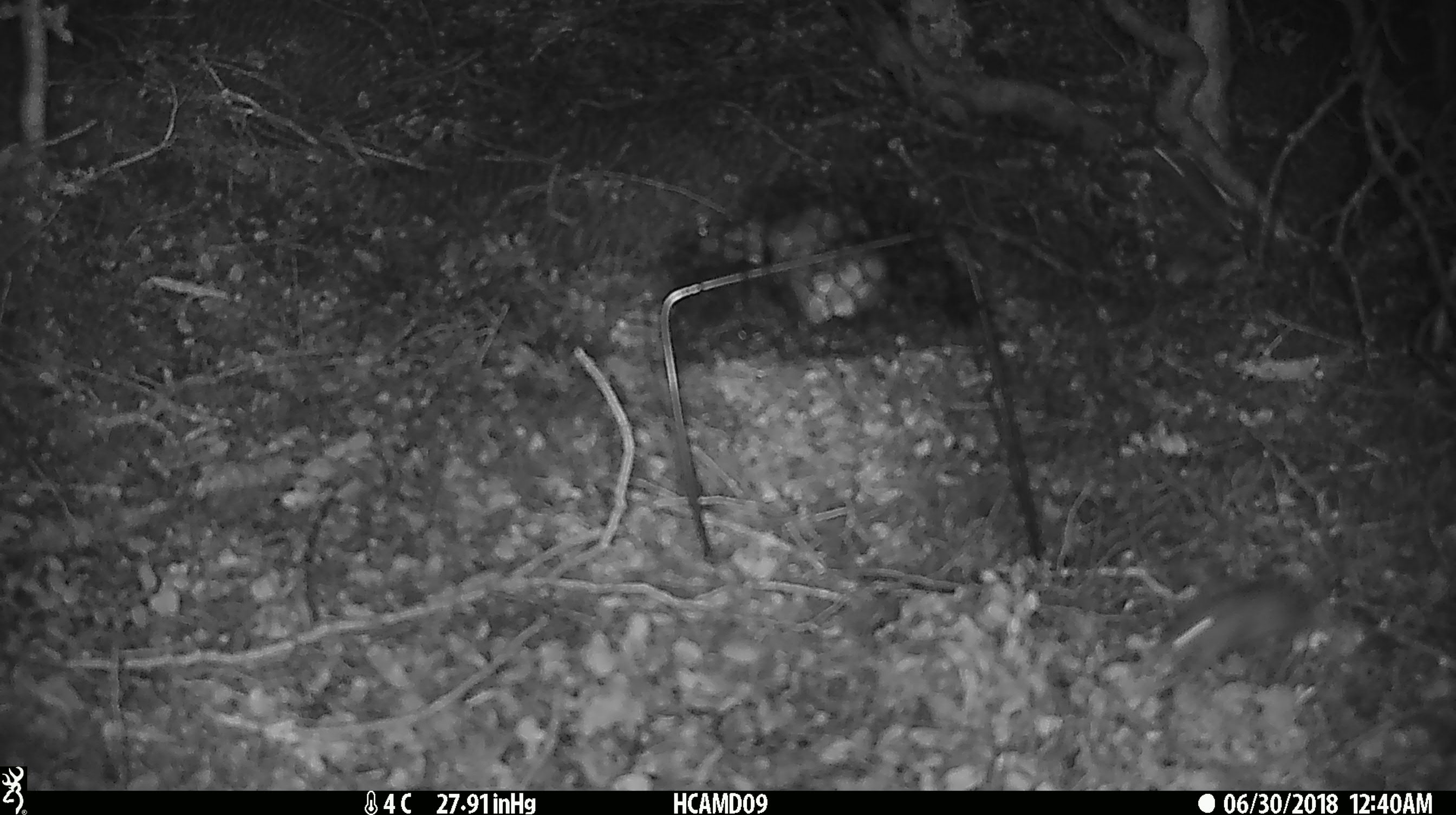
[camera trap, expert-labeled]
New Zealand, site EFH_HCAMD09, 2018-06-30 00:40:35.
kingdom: Animalia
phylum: Chordata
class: Mammalia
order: Rodentia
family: Muridae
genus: Mus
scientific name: Mus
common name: mouse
Mouse (Mus).